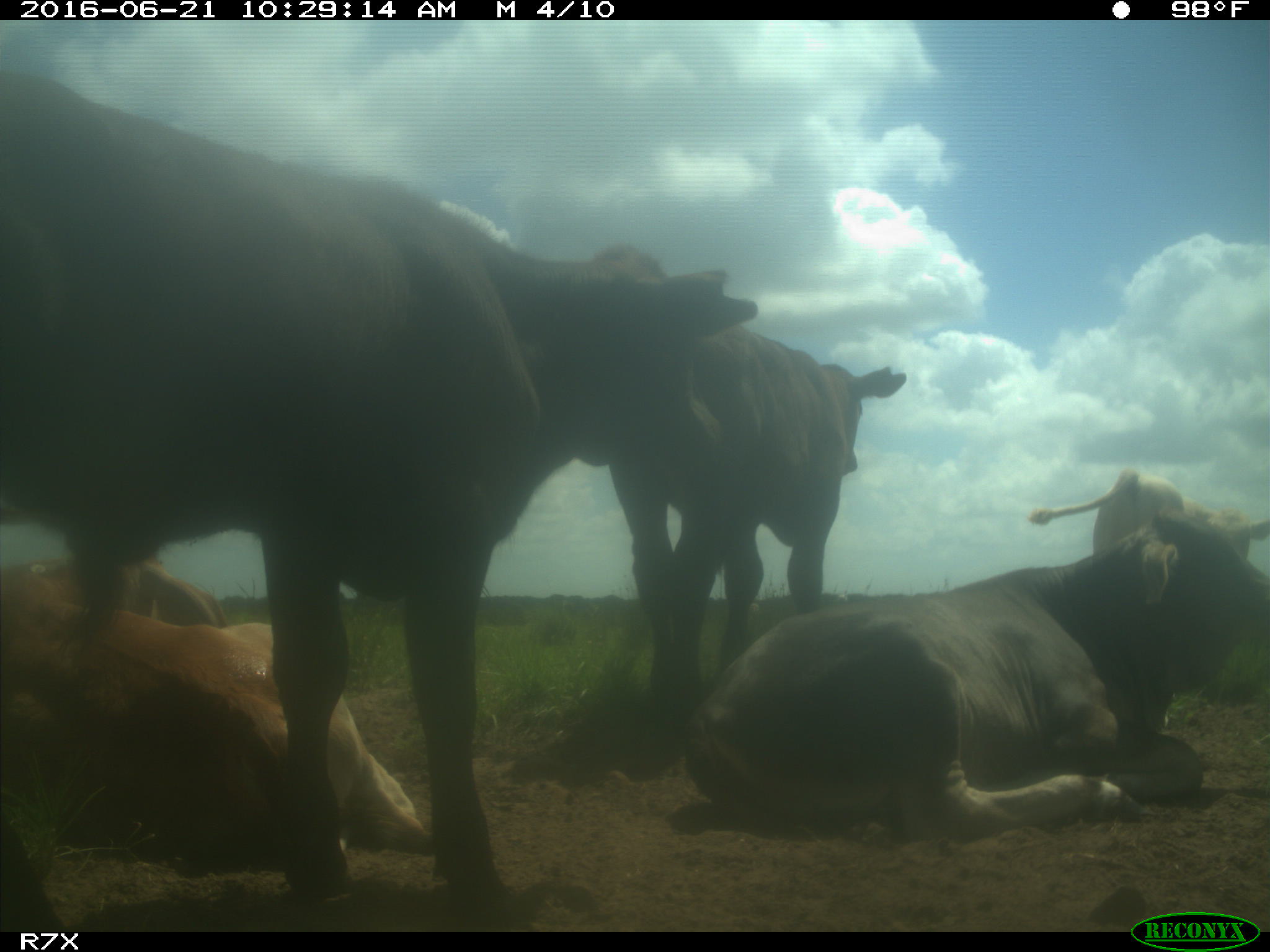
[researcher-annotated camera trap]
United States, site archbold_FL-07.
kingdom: Animalia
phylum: Chordata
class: Mammalia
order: Artiodactyla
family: Bovidae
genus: Bos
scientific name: Bos taurus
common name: domestic cow